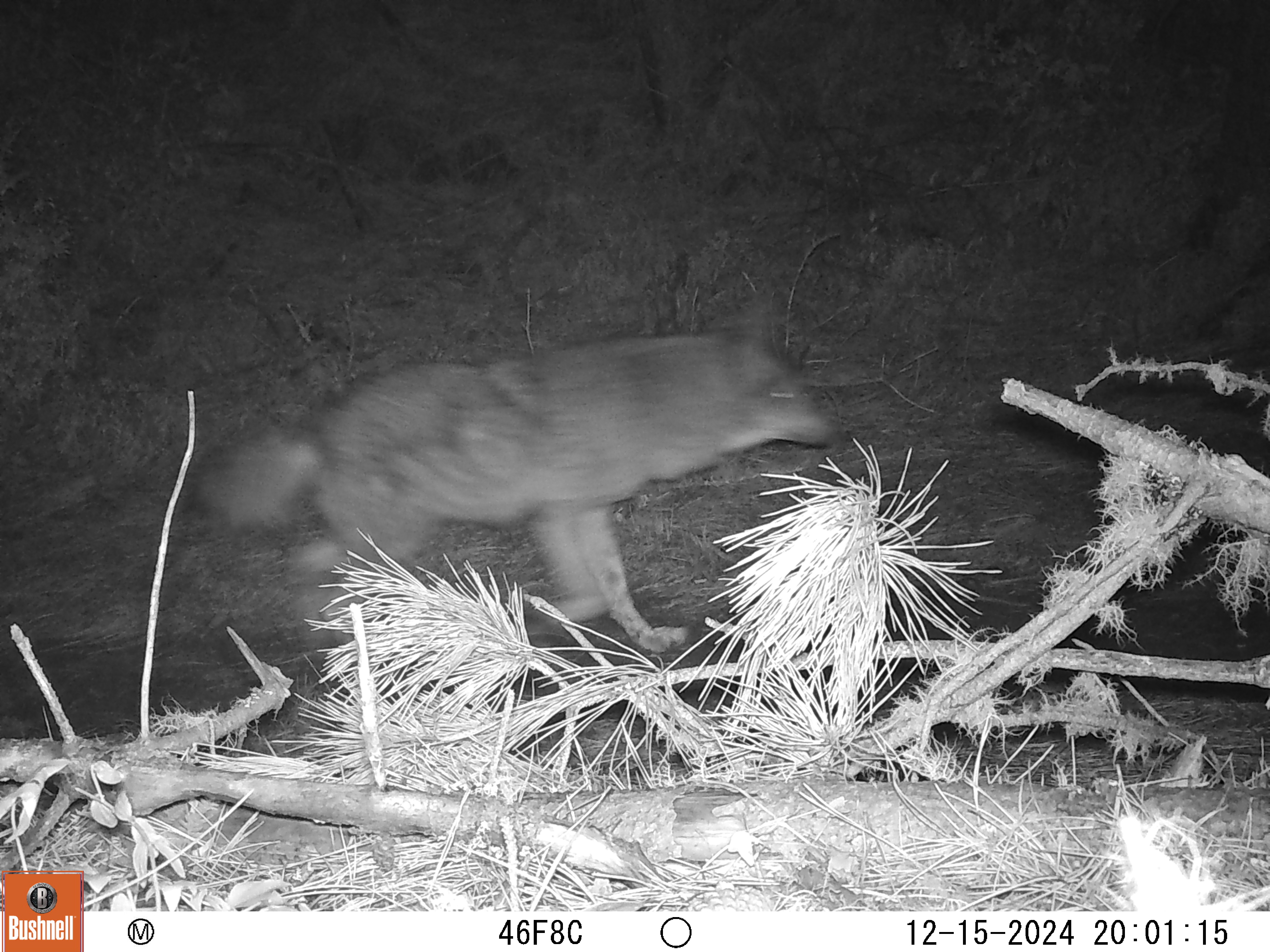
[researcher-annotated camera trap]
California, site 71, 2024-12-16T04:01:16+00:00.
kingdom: Animalia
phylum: Chordata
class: Mammalia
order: Carnivora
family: Canidae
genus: Canis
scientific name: Canis latrans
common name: coyote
Coyote (Canis latrans).